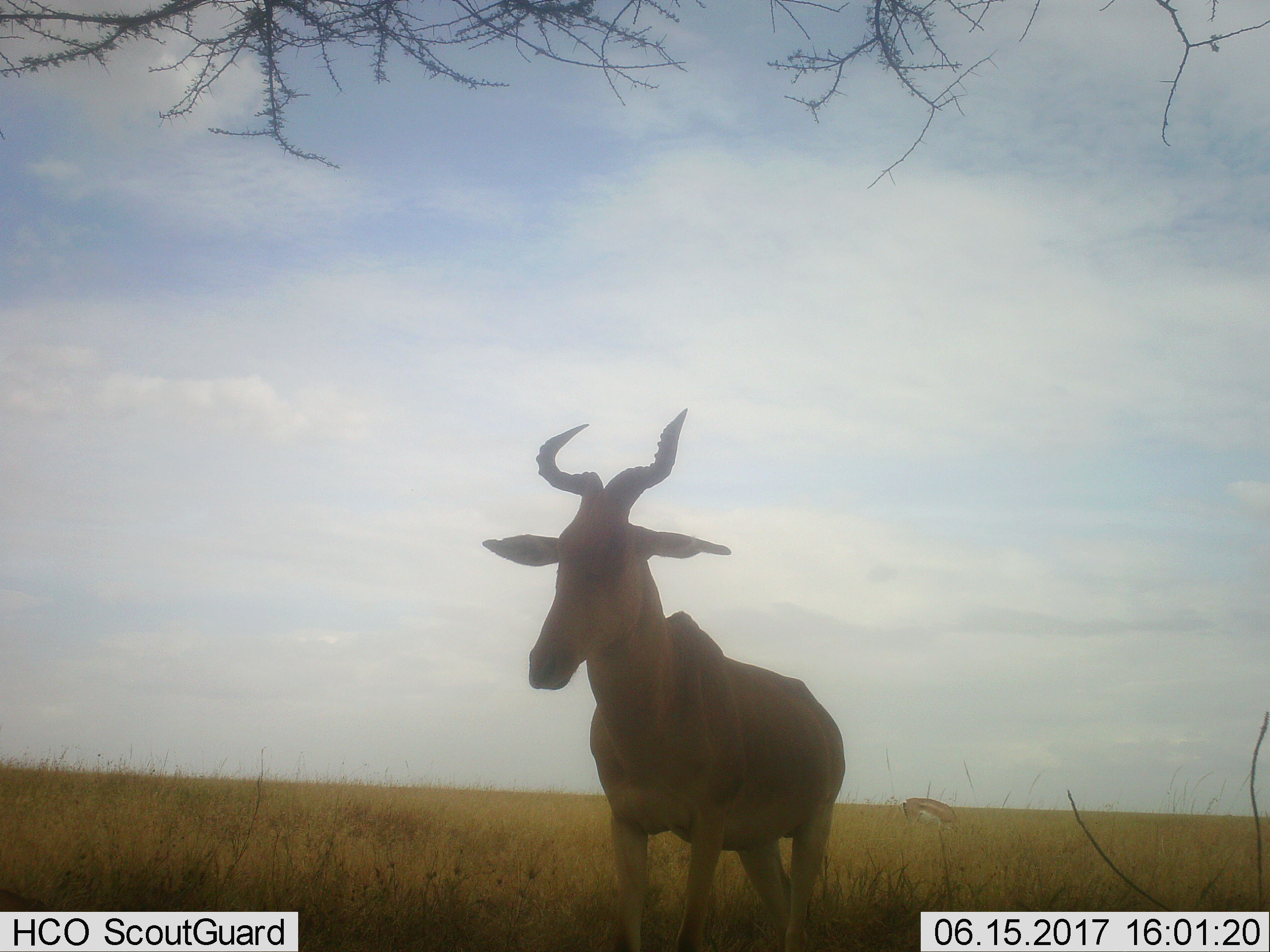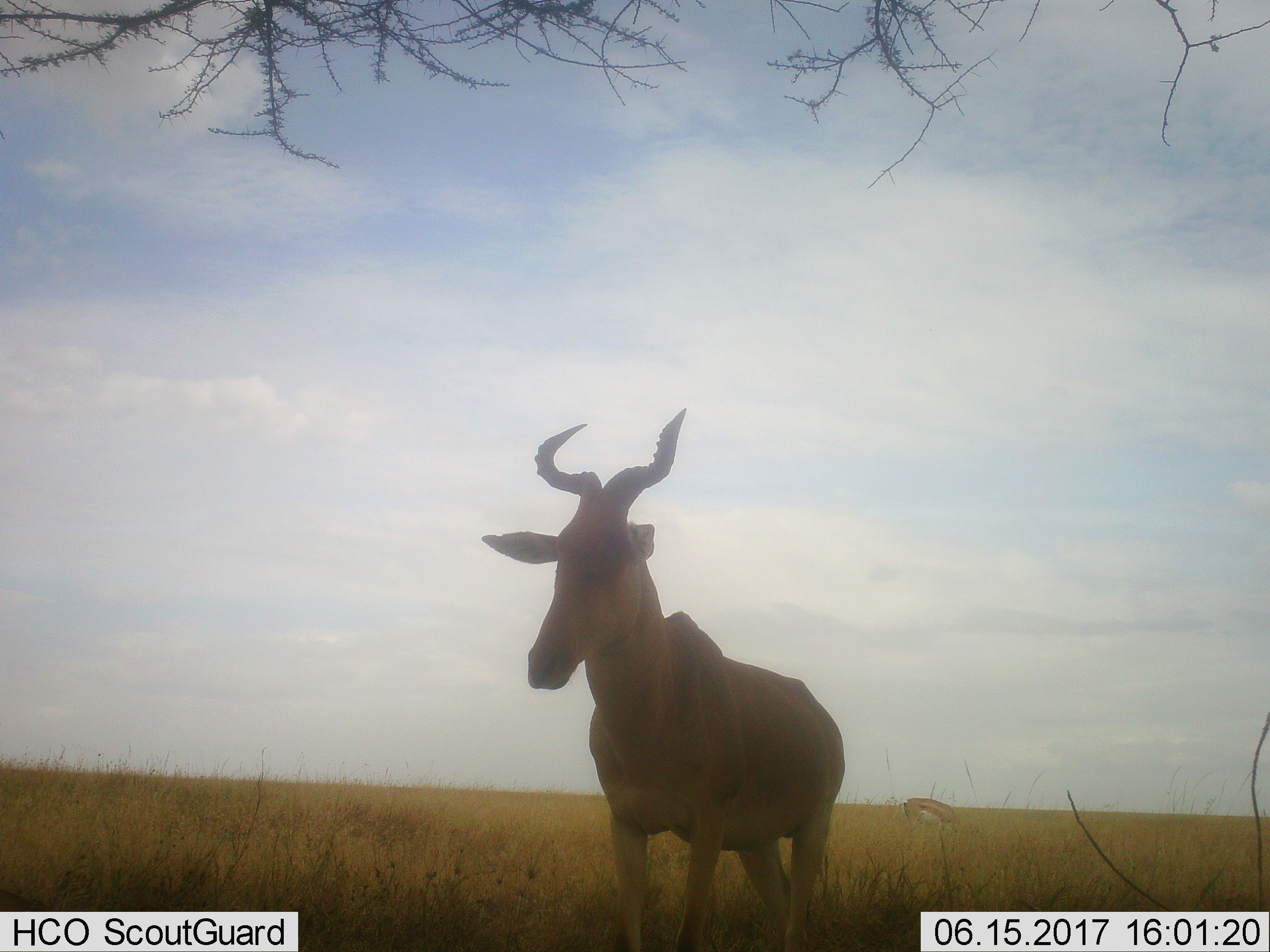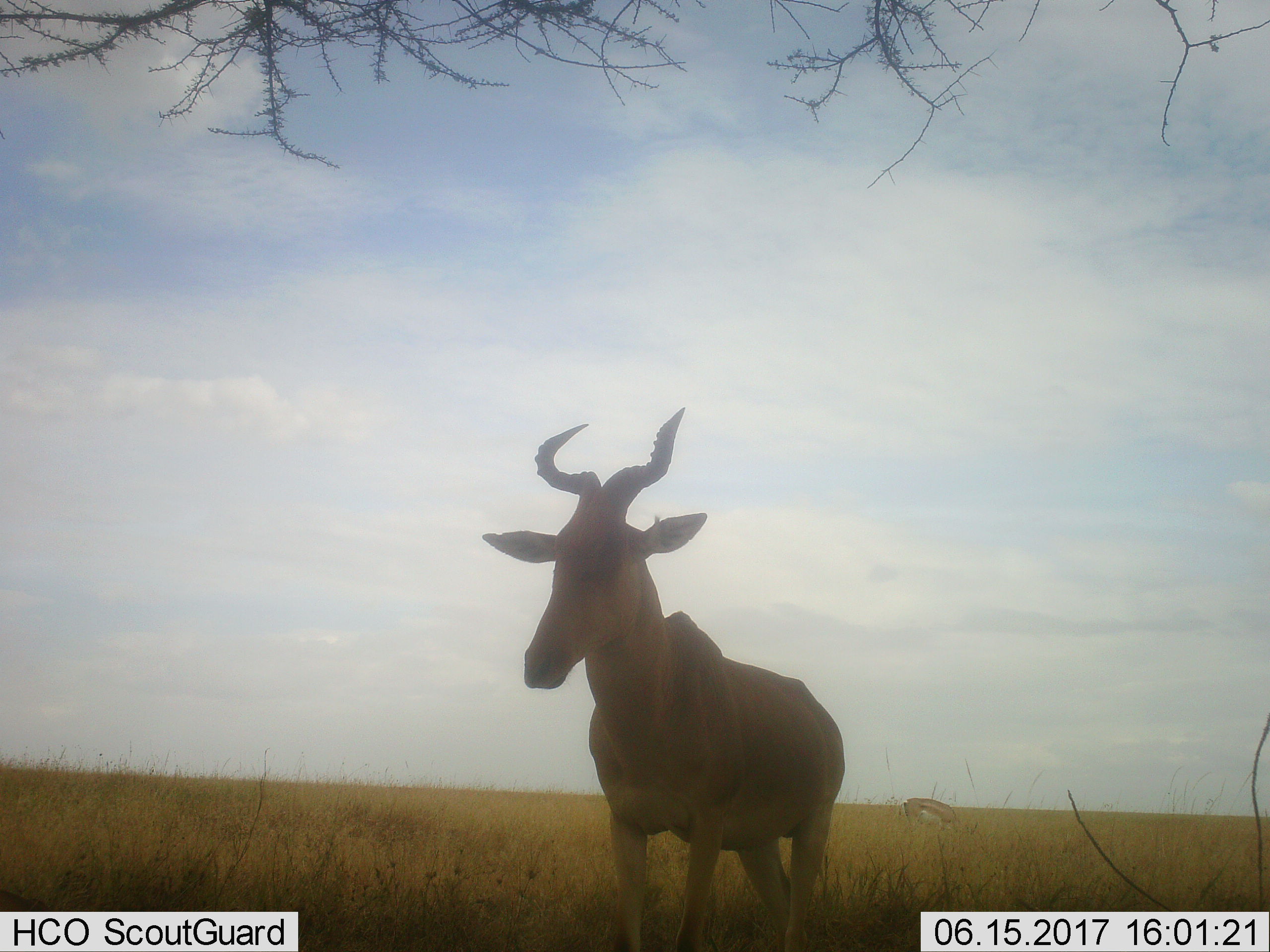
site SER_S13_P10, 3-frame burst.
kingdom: Animalia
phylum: Chordata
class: Mammalia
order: Artiodactyla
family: Bovidae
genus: Nanger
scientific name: Nanger granti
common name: grant's gazelle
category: gazellegrants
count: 1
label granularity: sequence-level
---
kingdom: Animalia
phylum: Chordata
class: Mammalia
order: Artiodactyla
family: Bovidae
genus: Alcelaphus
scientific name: Alcelaphus buselaphus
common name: hartebeest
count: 1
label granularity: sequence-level